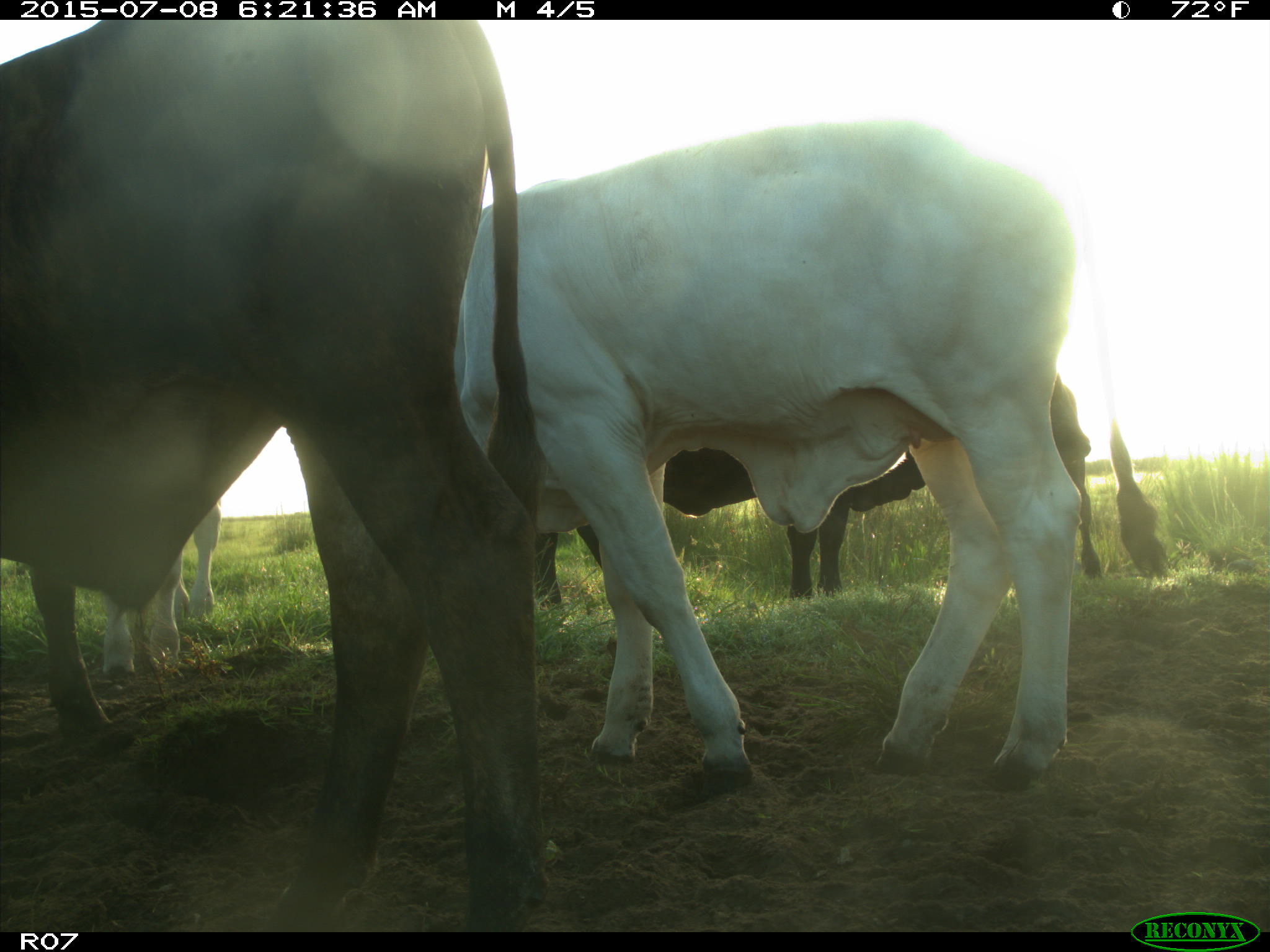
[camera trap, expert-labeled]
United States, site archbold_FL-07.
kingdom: Animalia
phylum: Chordata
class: Mammalia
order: Artiodactyla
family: Bovidae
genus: Bos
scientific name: Bos taurus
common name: domestic cow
Bos taurus (domestic cow).